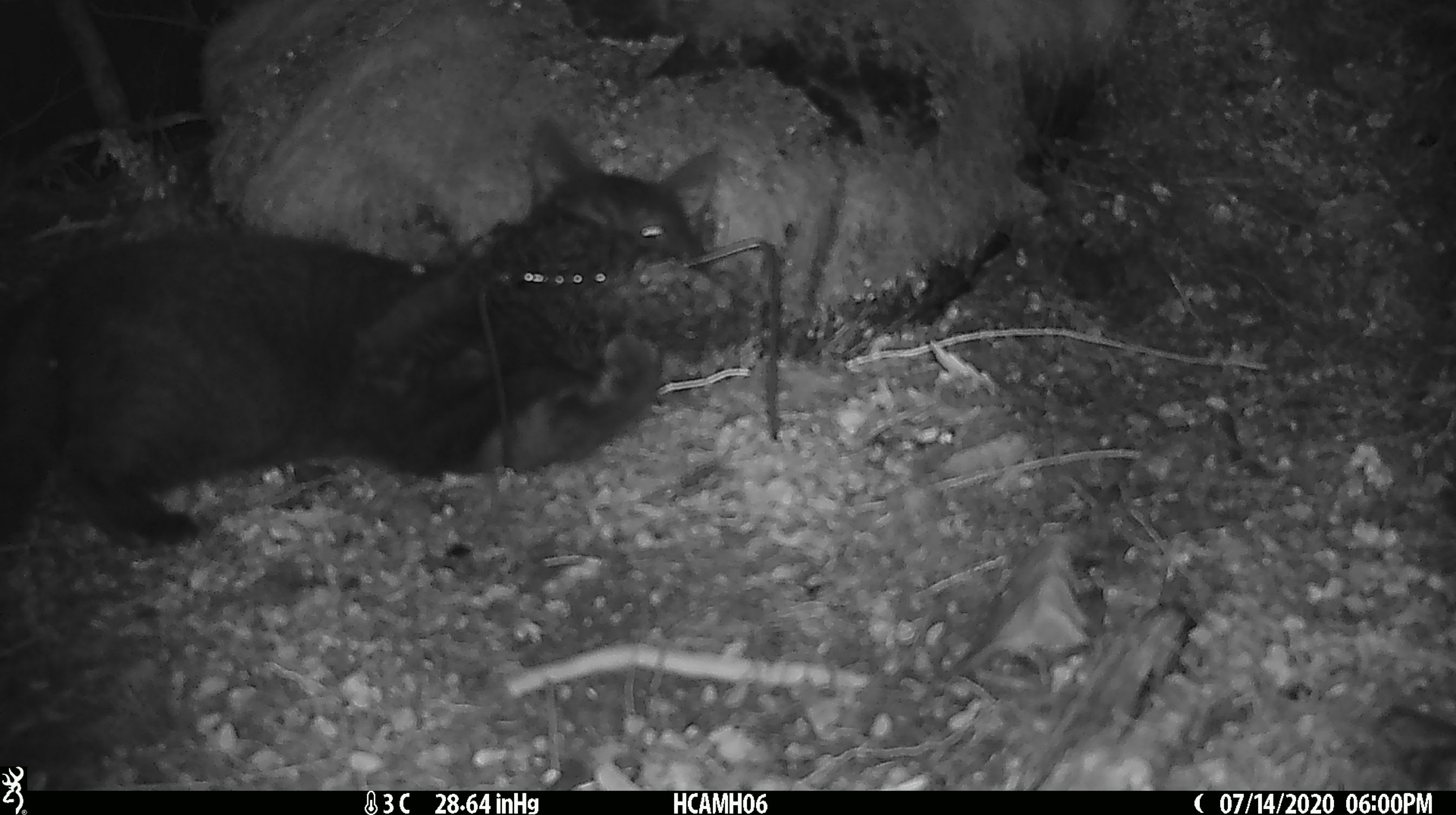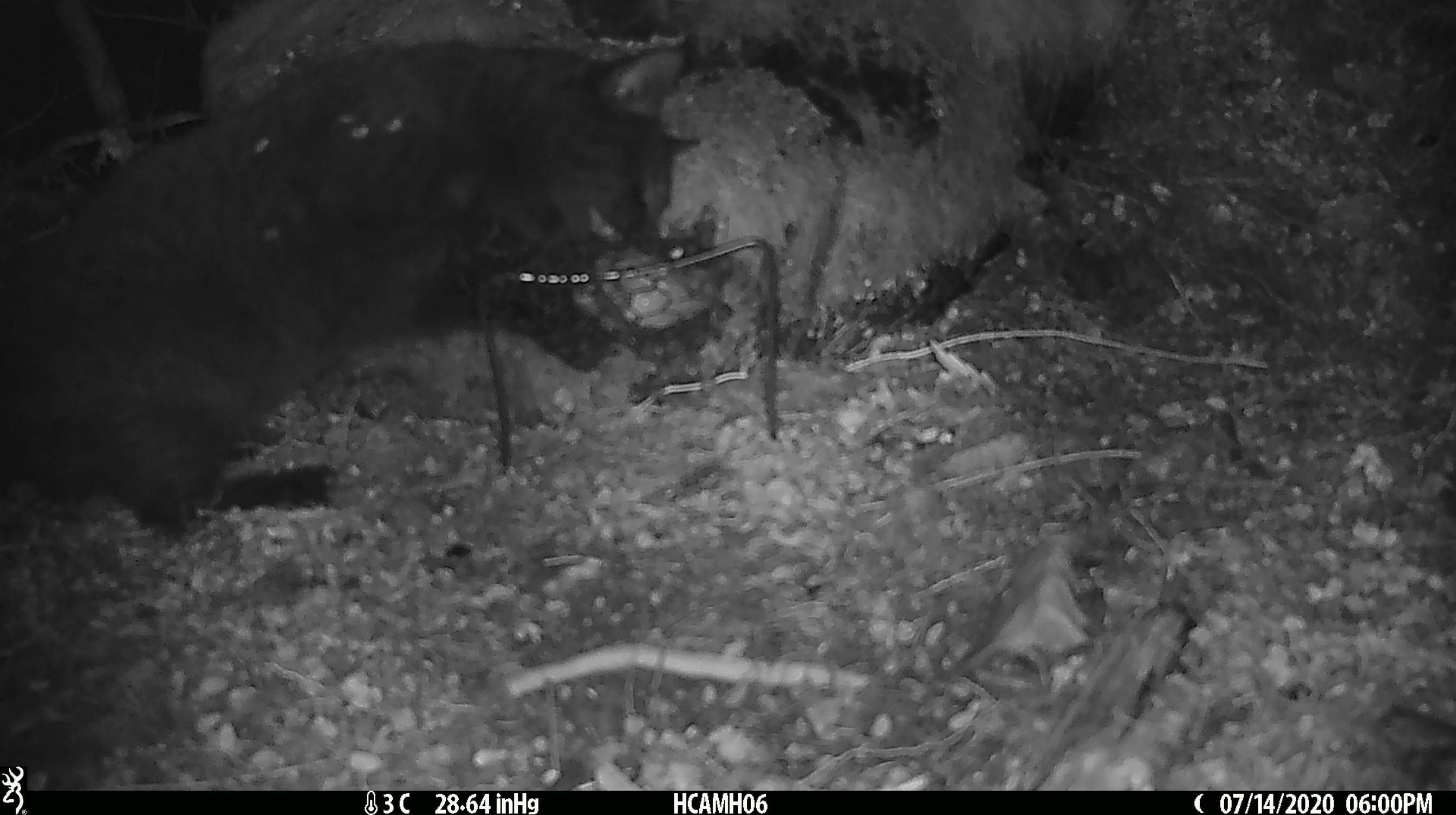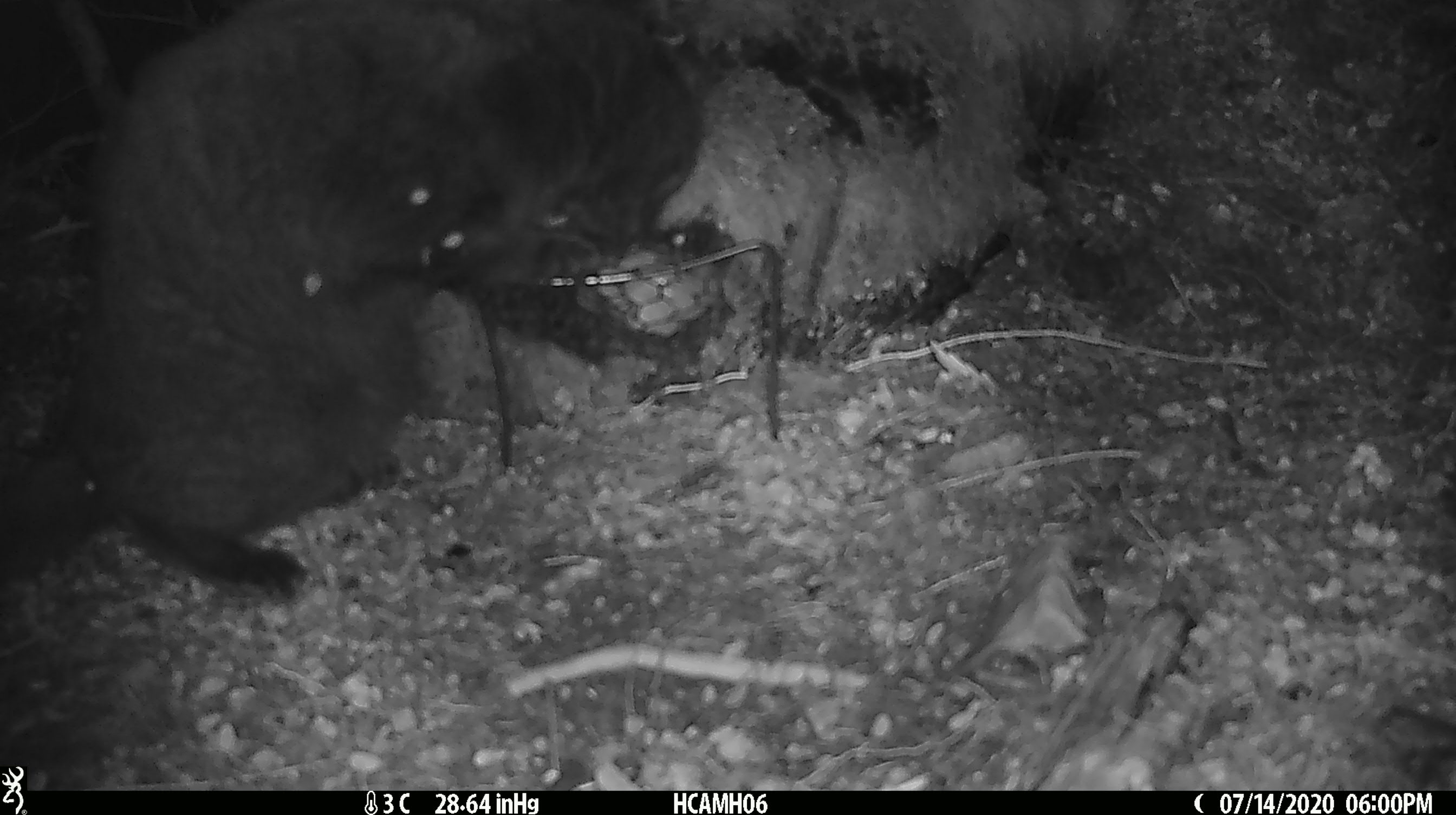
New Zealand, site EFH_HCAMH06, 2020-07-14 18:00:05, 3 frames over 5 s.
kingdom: Animalia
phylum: Chordata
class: Mammalia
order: Carnivora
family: Felidae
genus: Felis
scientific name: Felis catus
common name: domestic cat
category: cat